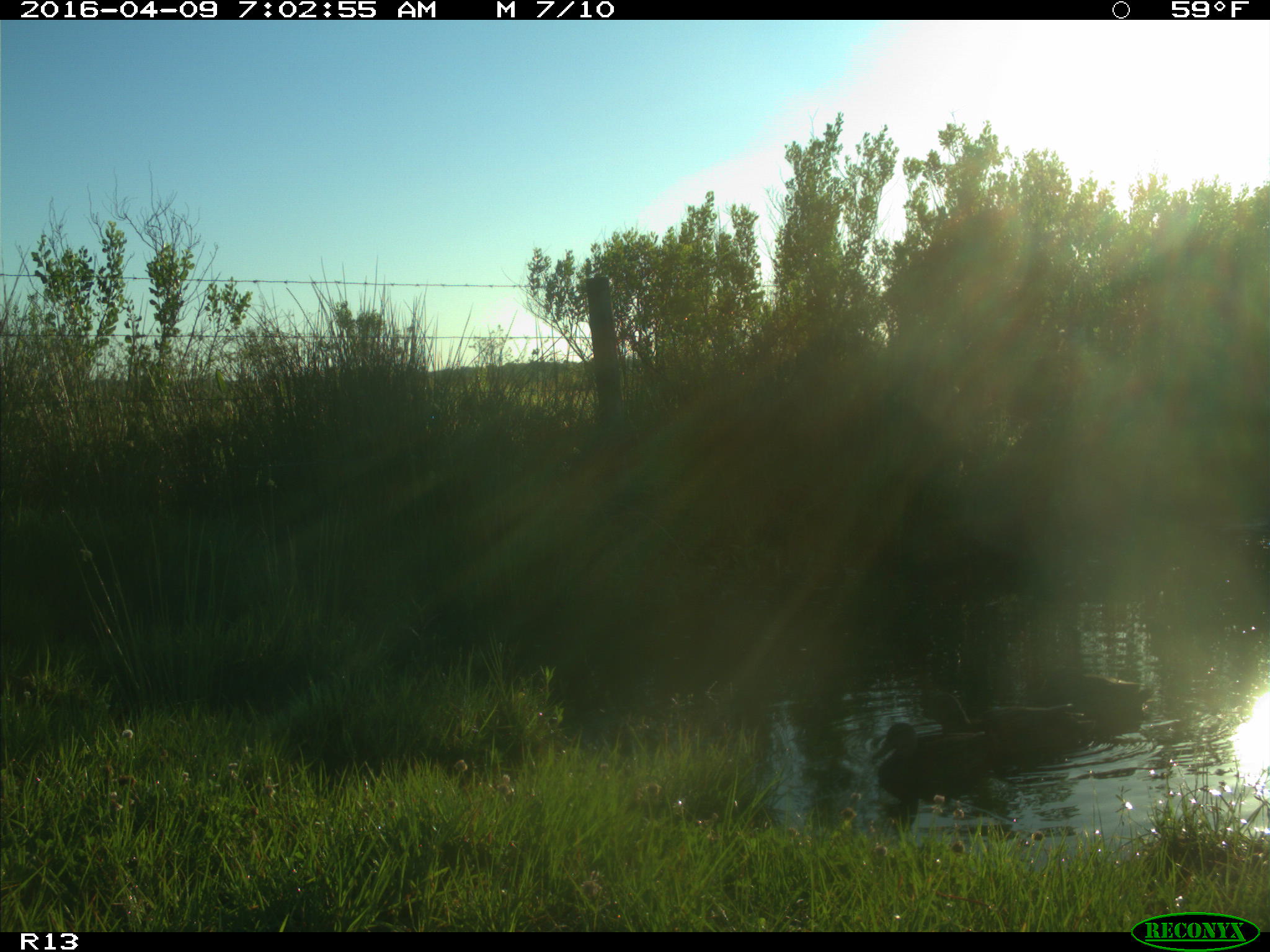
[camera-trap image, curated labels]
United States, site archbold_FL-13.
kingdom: Animalia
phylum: Chordata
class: Aves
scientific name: Aves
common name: birds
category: unidentified bird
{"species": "unidentified bird (birds) (Aves)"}